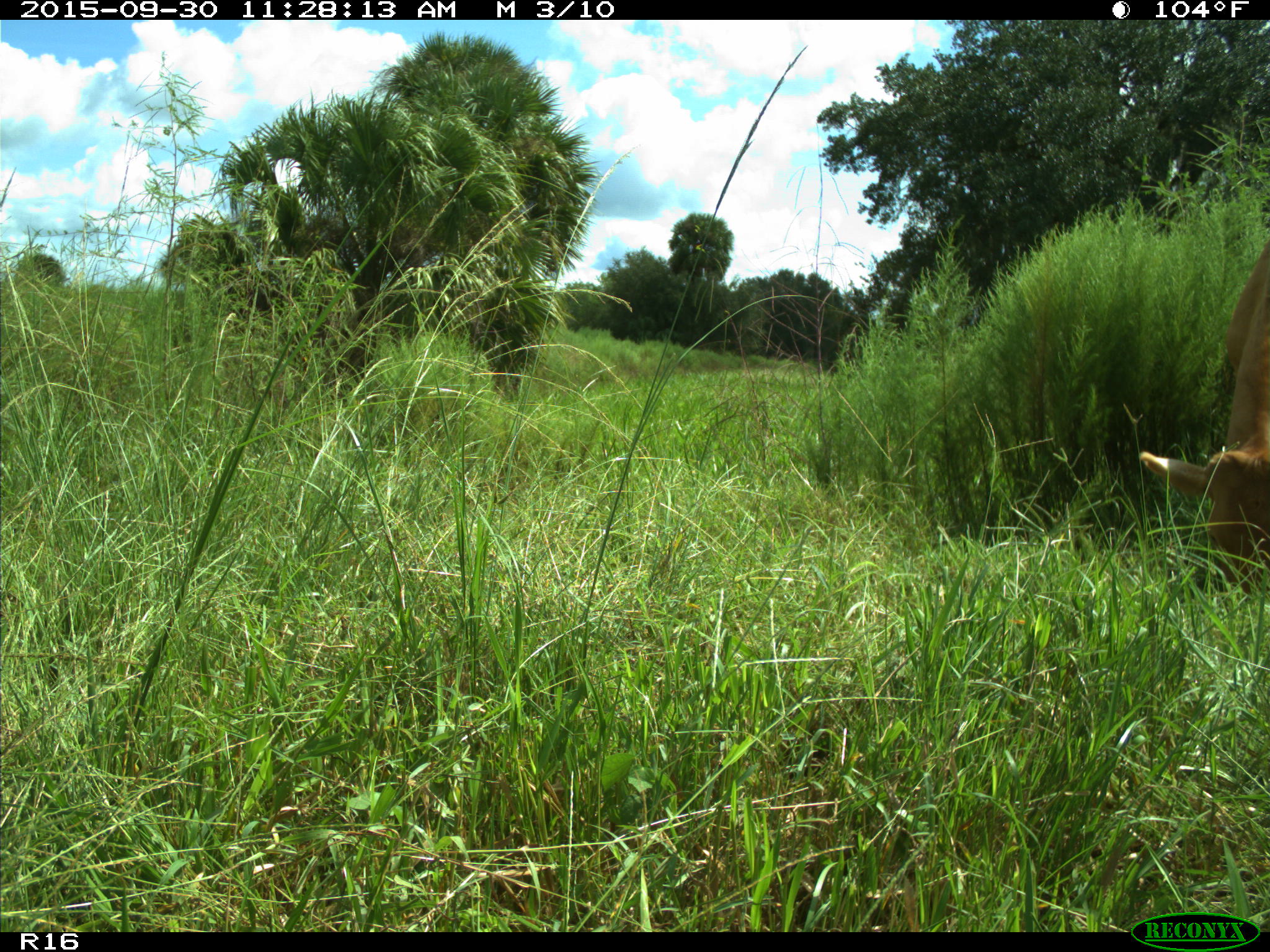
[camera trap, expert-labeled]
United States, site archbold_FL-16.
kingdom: Animalia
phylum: Chordata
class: Mammalia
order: Artiodactyla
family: Bovidae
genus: Bos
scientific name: Bos taurus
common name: domestic cow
Bos taurus (domestic cow).